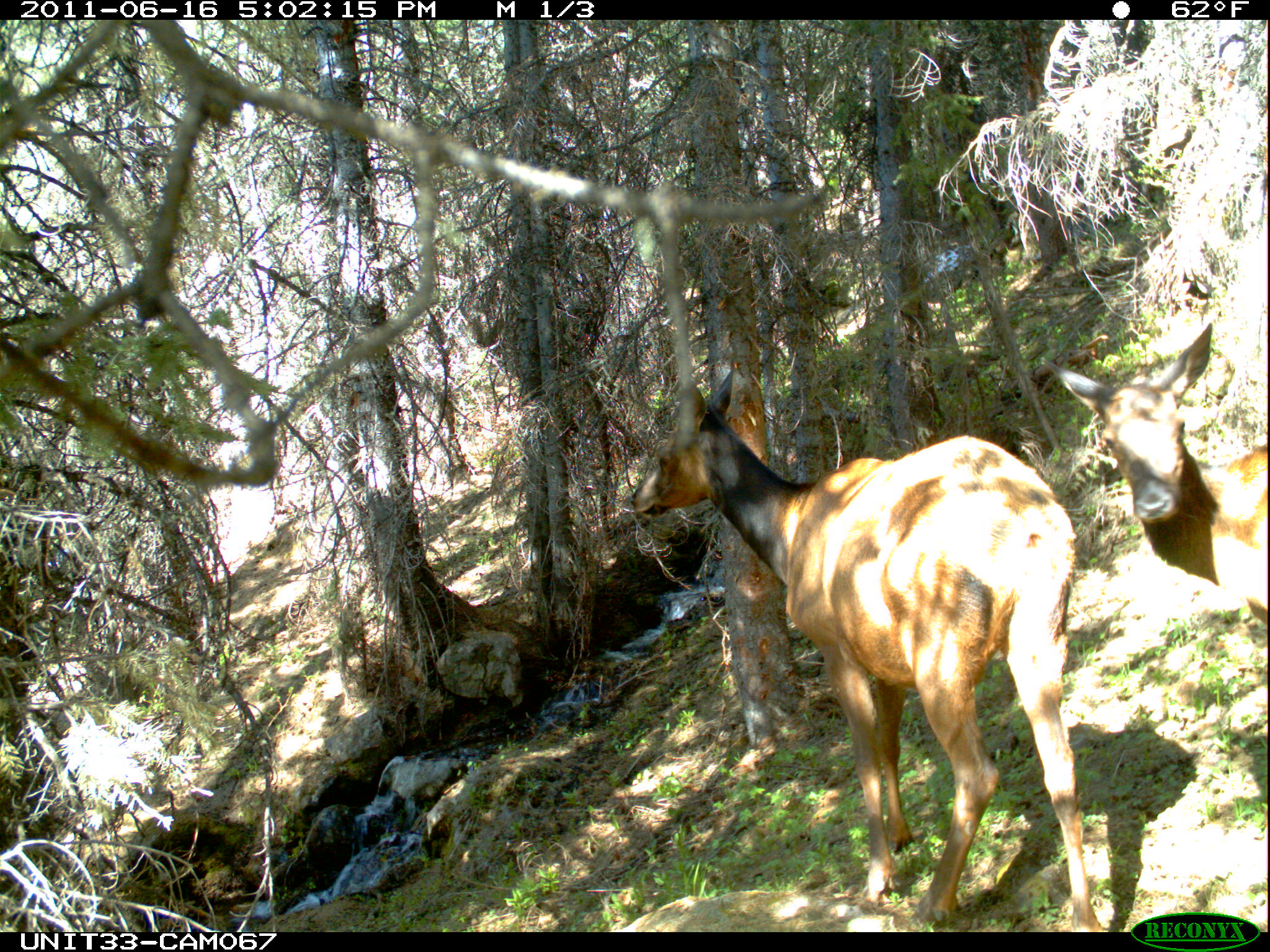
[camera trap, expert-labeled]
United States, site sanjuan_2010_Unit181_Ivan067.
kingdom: Animalia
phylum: Chordata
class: Mammalia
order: Artiodactyla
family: Cervidae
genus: Cervus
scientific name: Cervus elaphus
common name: red deer